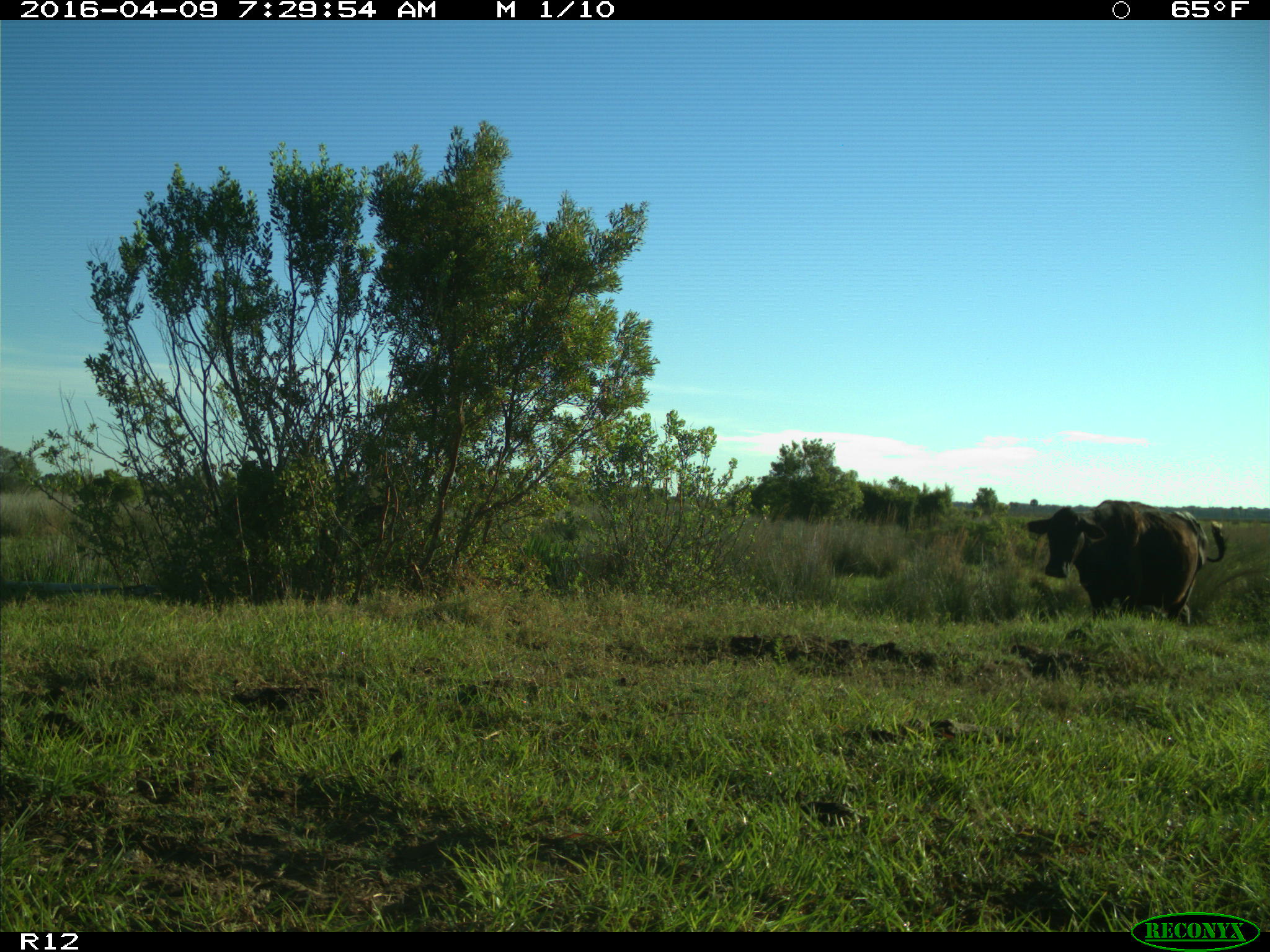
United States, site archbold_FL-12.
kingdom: Animalia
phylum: Chordata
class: Mammalia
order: Artiodactyla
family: Bovidae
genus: Bos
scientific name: Bos taurus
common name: domestic cow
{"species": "Bos taurus (domestic cow)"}